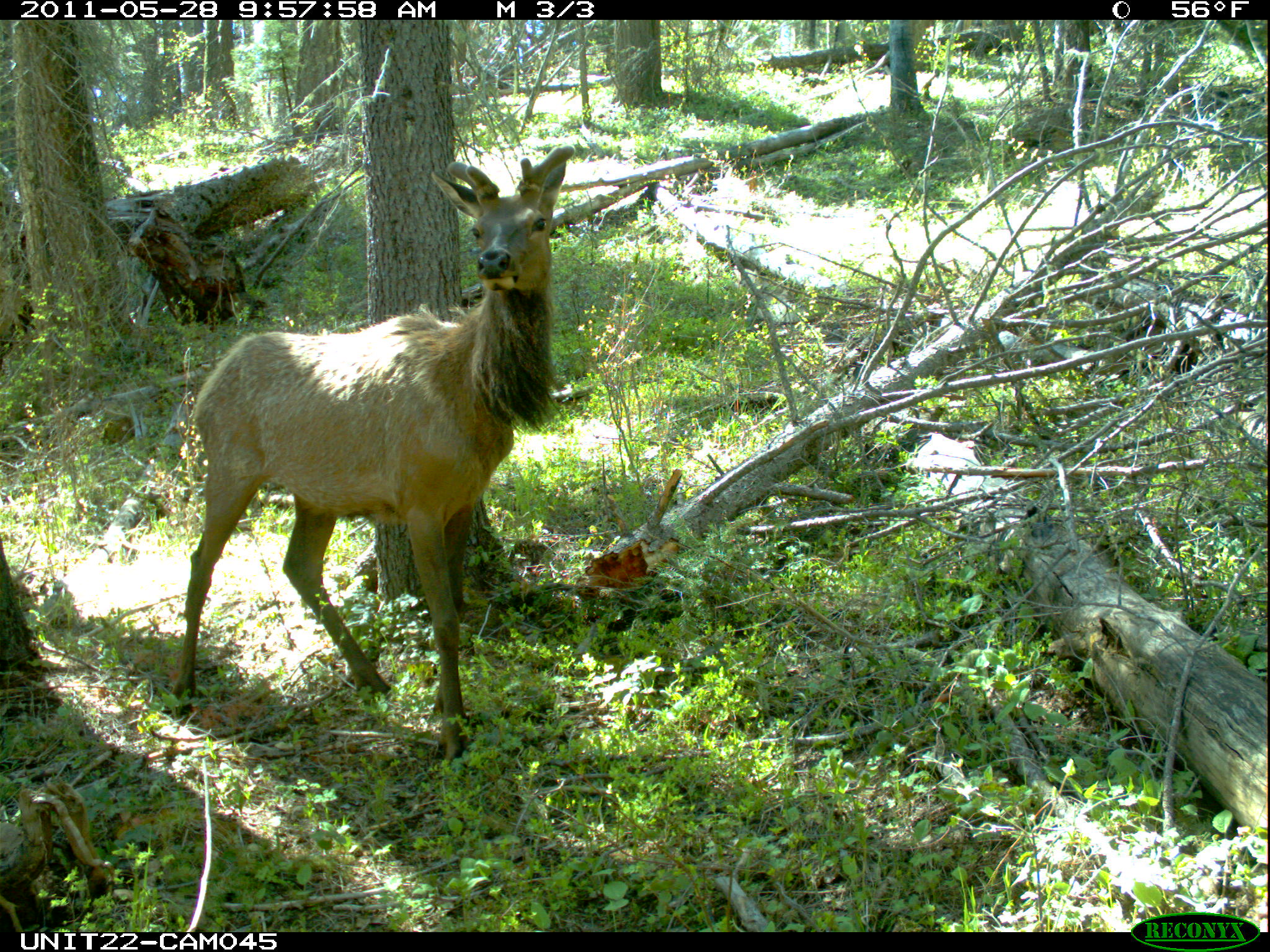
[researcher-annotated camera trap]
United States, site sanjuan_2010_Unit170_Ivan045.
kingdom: Animalia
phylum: Chordata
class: Mammalia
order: Artiodactyla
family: Cervidae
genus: Cervus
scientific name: Cervus elaphus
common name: red deer